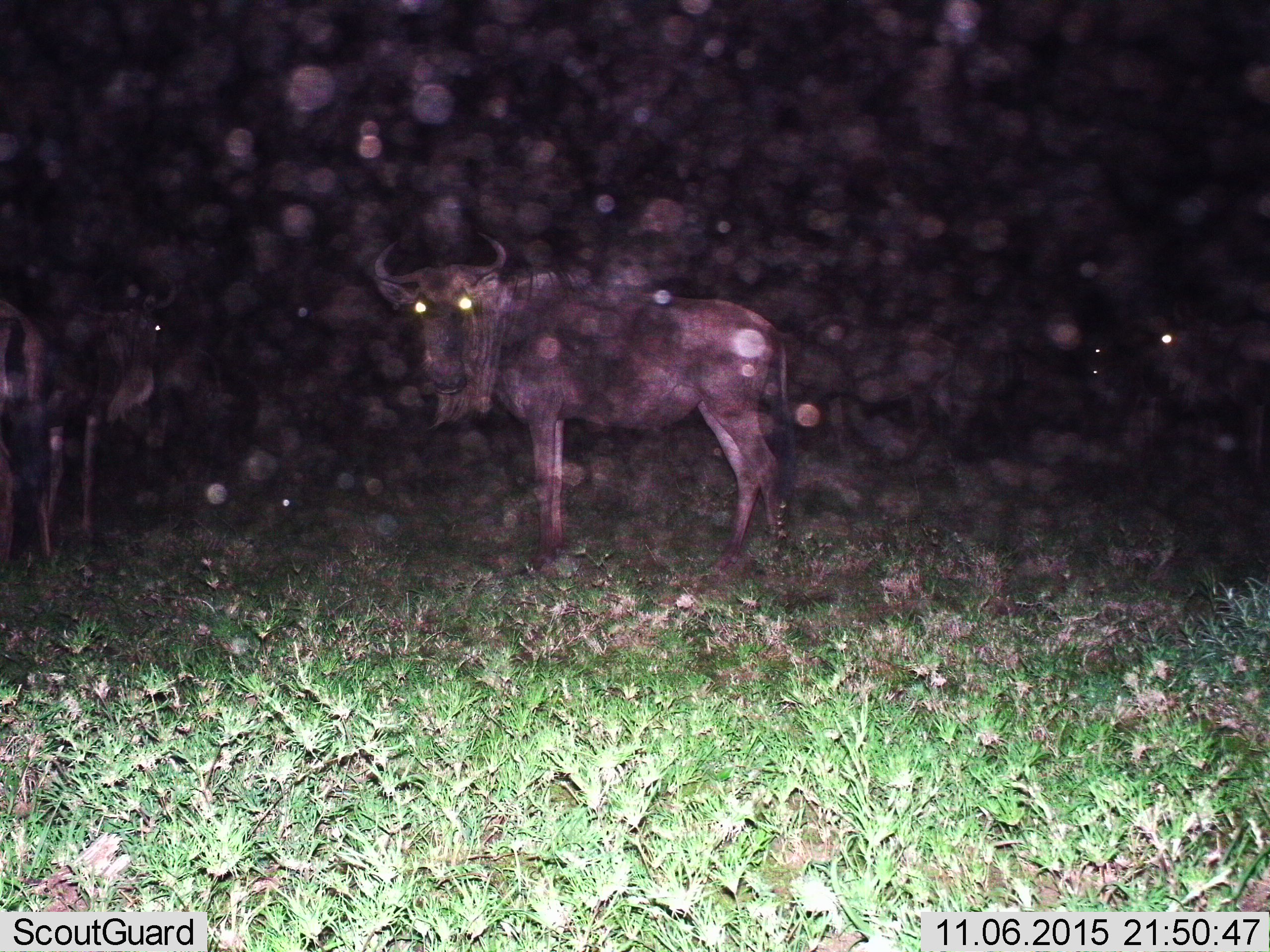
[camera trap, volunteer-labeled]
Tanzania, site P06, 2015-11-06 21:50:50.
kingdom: Animalia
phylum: Chordata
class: Mammalia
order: Artiodactyla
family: Bovidae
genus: Connochaetes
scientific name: Connochaetes taurinus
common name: blue wildebeest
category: wildebeest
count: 3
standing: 90%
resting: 20%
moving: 10%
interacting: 0%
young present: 0%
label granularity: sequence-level